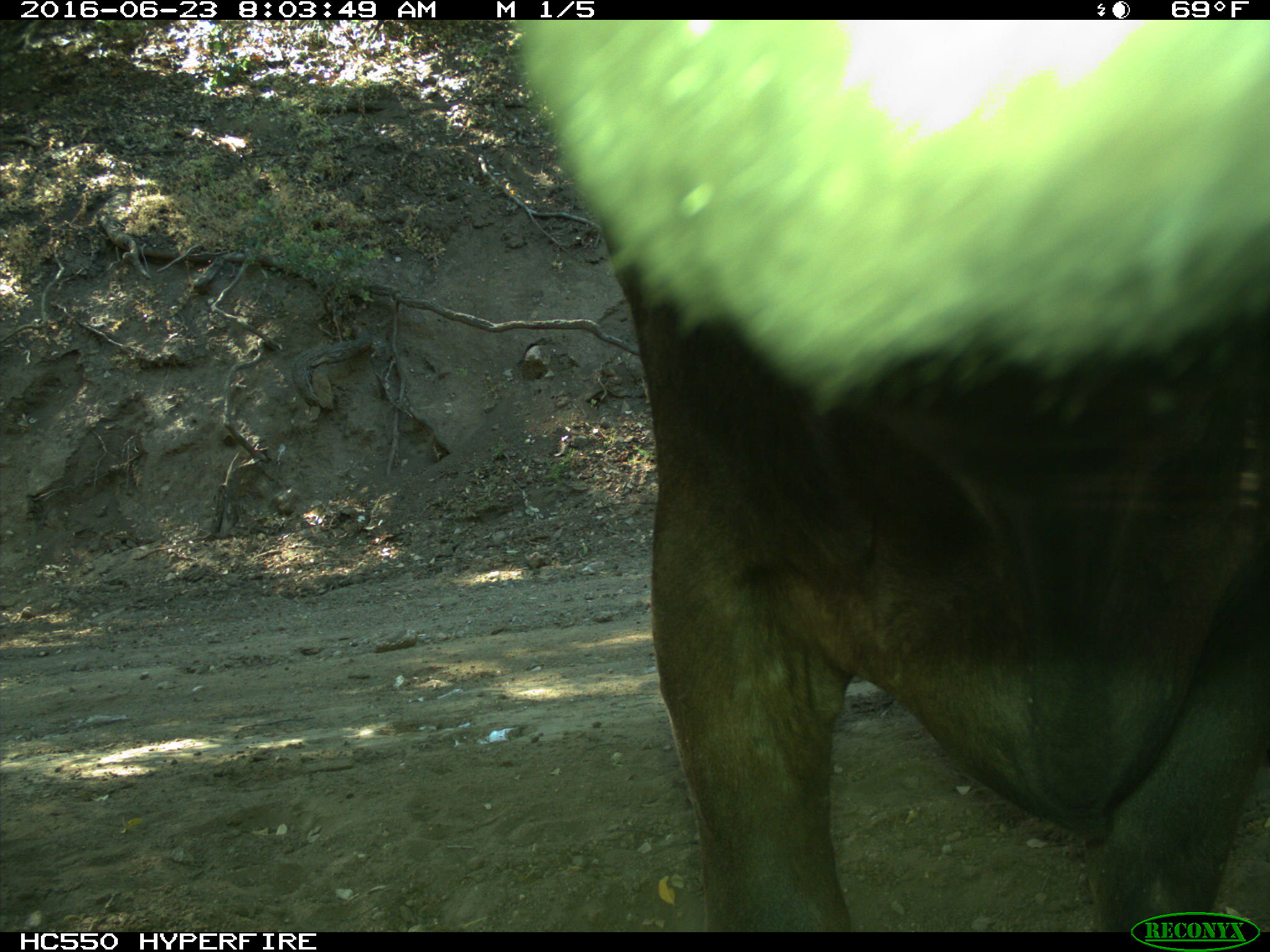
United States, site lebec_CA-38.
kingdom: Animalia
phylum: Chordata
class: Mammalia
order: Artiodactyla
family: Bovidae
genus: Bos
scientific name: Bos taurus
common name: domestic cow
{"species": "Bos taurus (domestic cow)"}